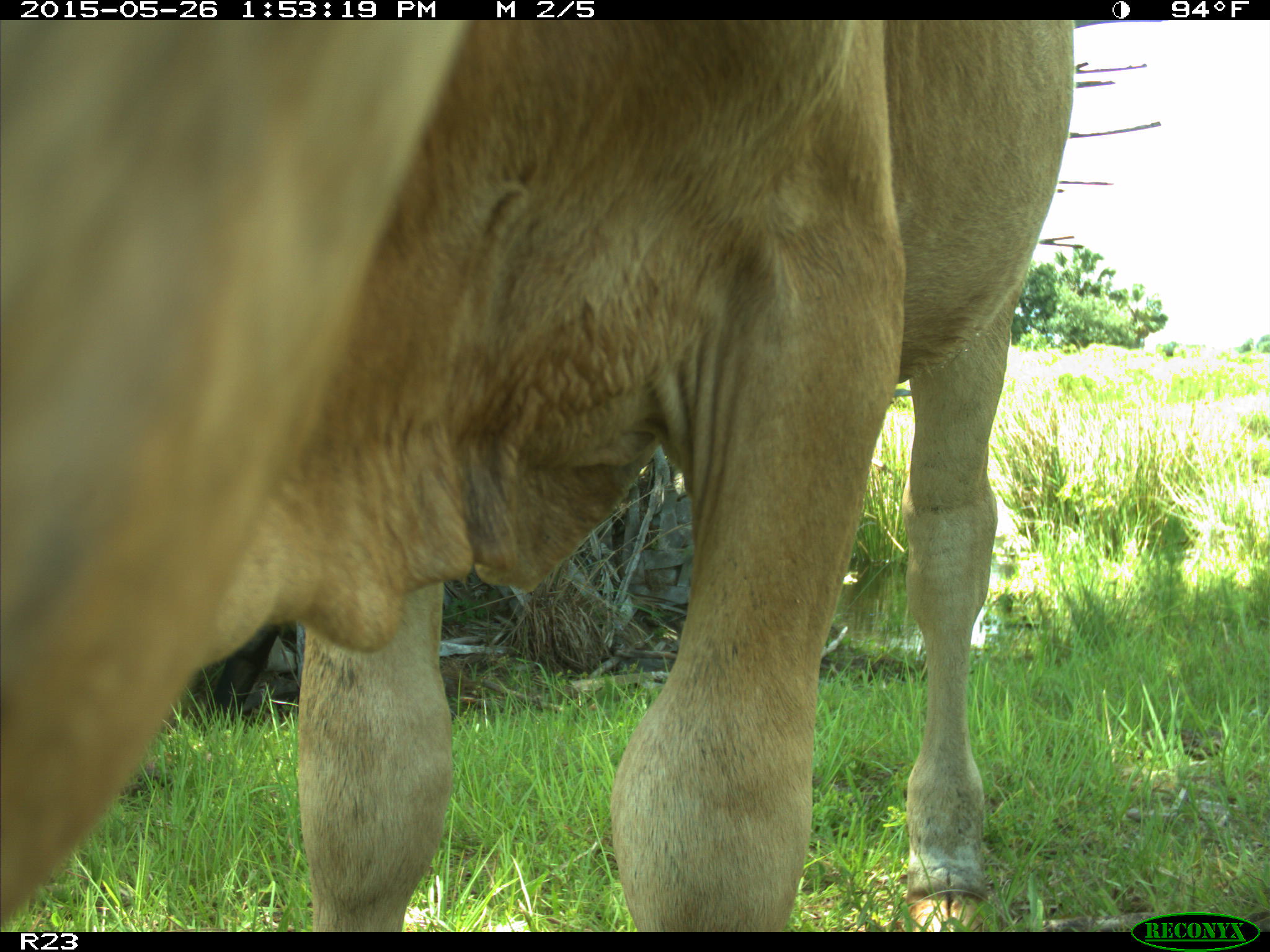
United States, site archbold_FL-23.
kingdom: Animalia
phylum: Chordata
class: Mammalia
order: Artiodactyla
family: Bovidae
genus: Bos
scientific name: Bos taurus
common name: domestic cow